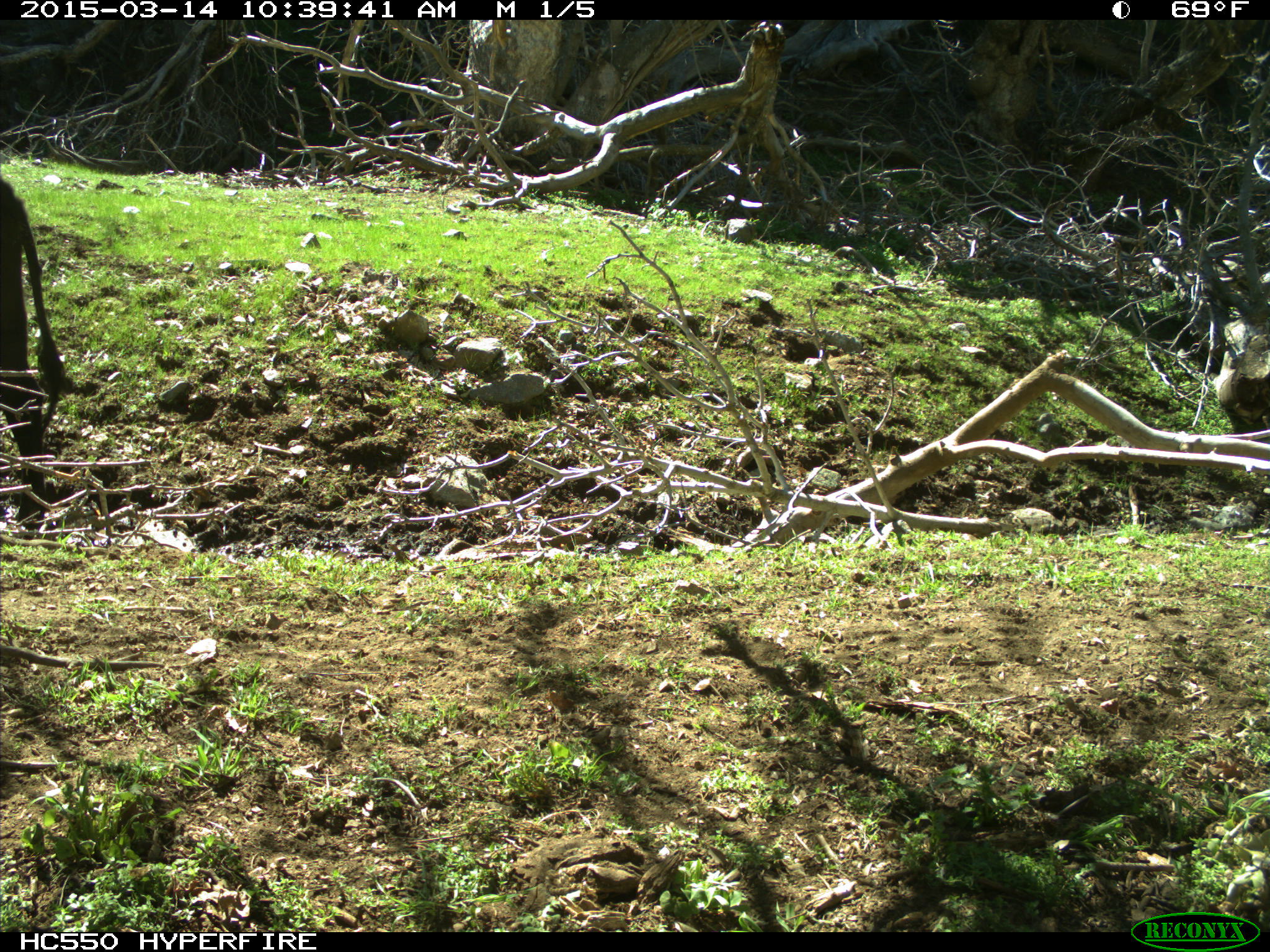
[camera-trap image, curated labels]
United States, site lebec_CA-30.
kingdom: Animalia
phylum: Chordata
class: Mammalia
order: Artiodactyla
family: Bovidae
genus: Bos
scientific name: Bos taurus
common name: domestic cow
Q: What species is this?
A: Bos taurus (domestic cow).